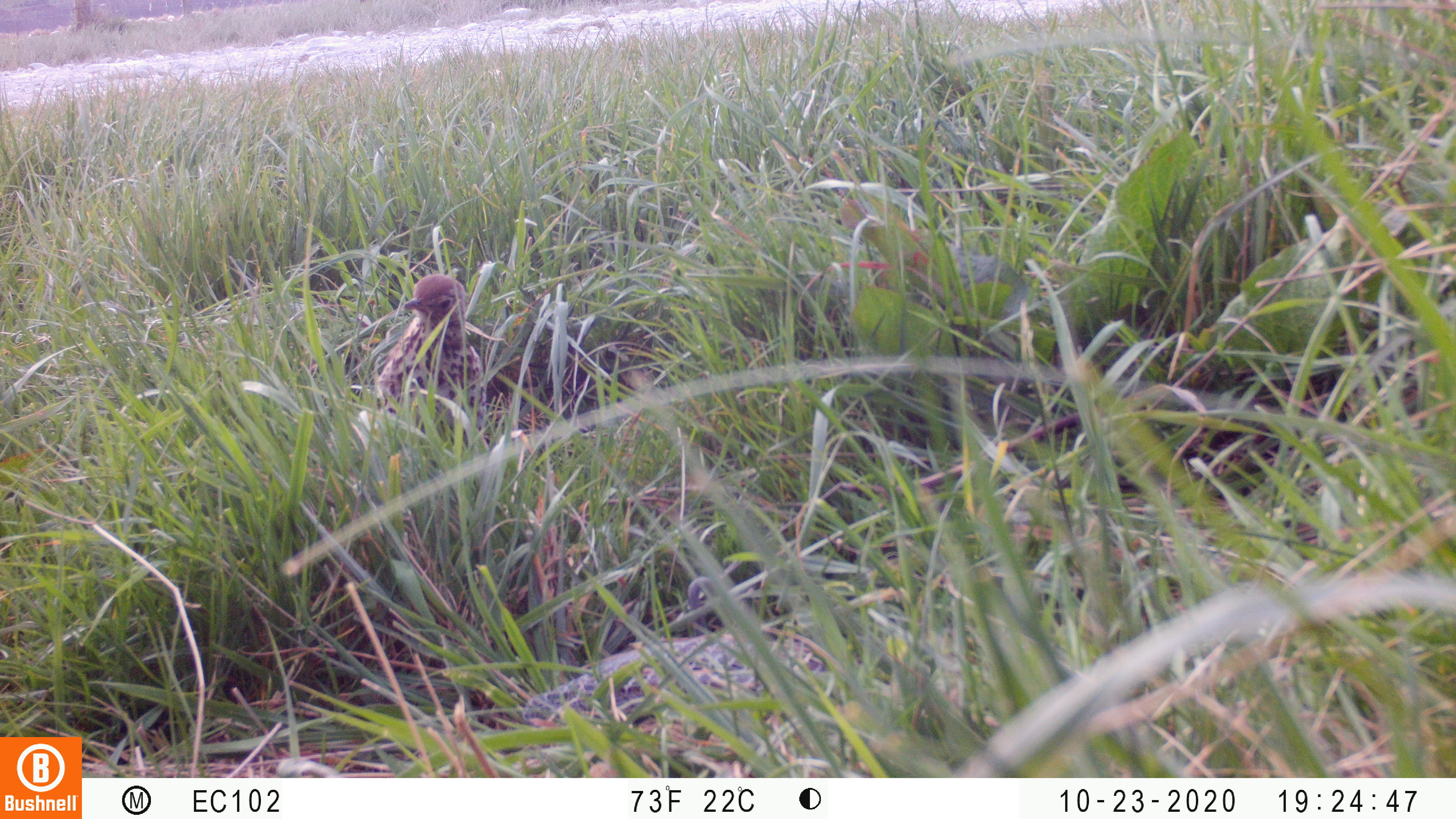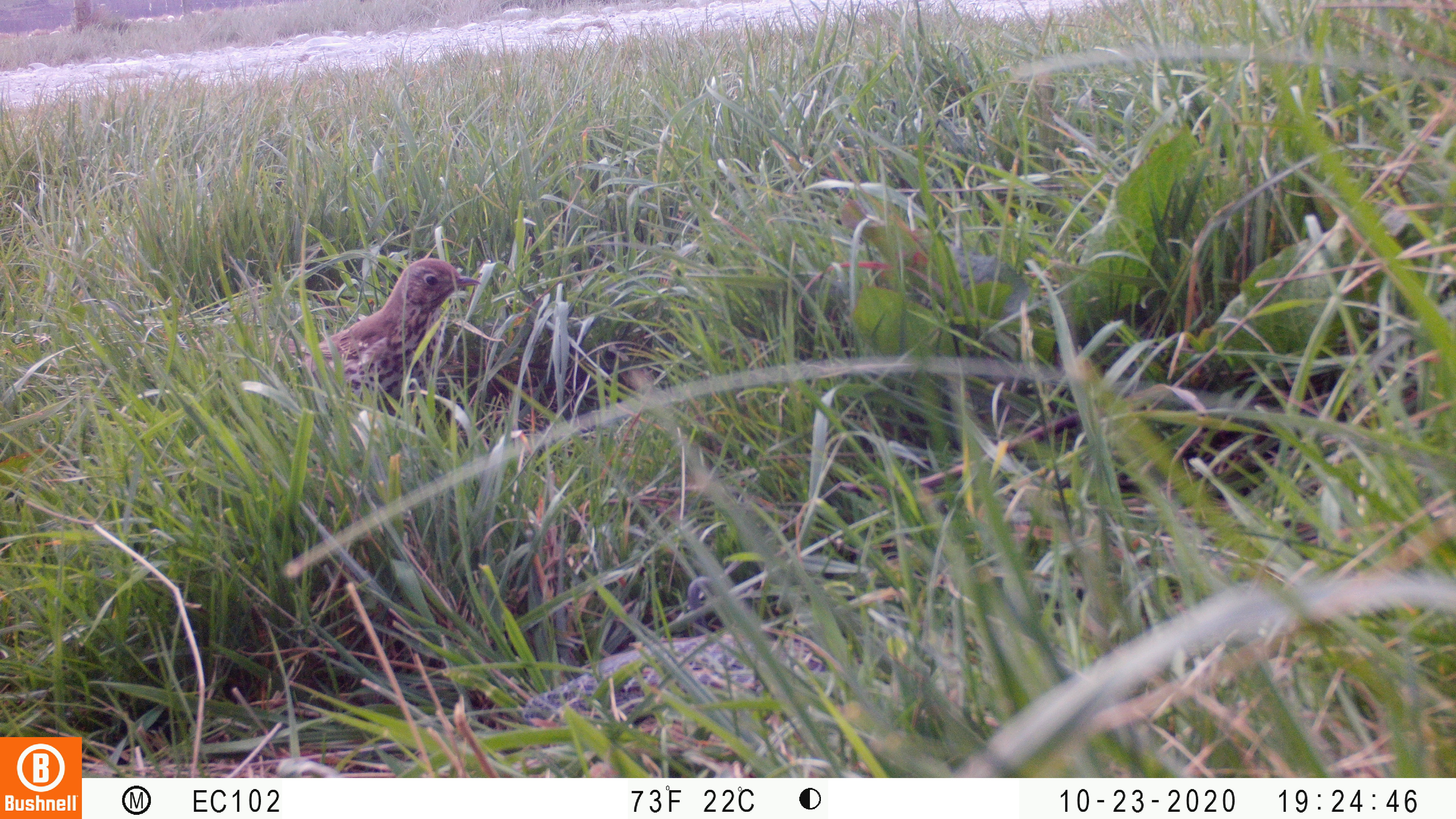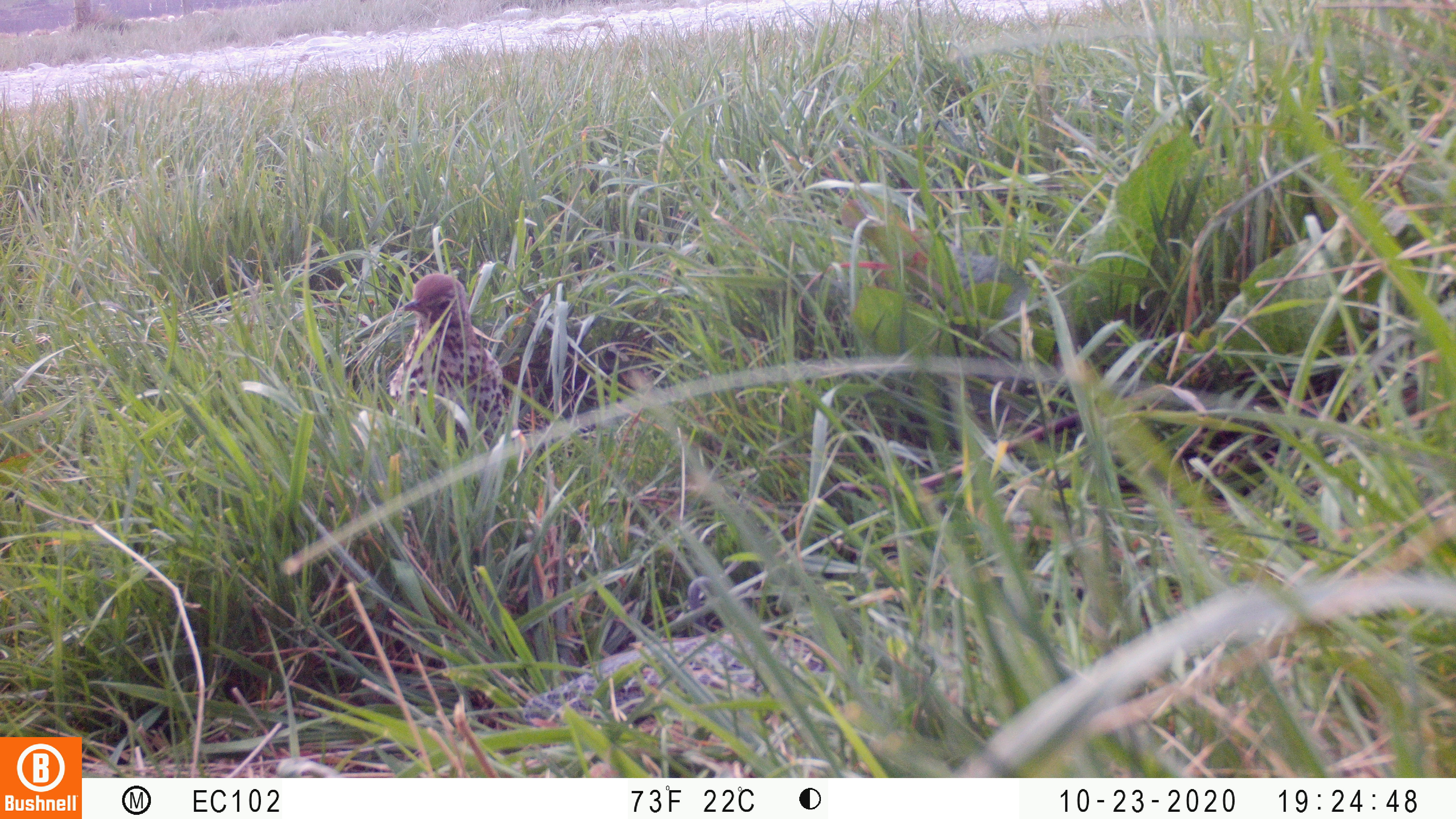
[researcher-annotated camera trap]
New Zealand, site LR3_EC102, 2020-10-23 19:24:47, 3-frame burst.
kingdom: Animalia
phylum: Chordata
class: Aves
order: Passeriformes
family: Turdidae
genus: Turdus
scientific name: Turdus philomelos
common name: song thrush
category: thrush